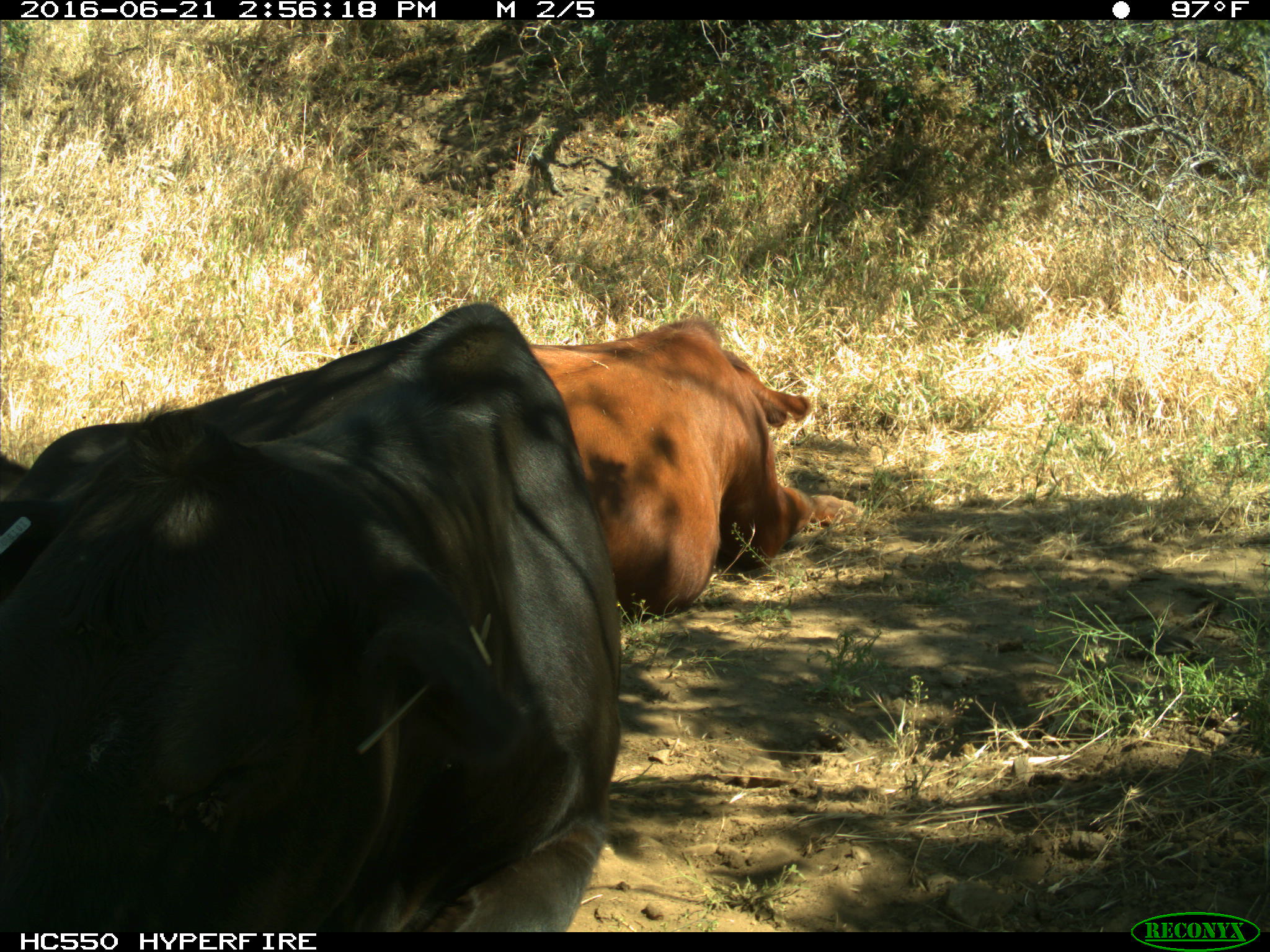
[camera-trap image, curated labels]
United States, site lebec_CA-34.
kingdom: Animalia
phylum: Chordata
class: Mammalia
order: Artiodactyla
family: Bovidae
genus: Bos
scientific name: Bos taurus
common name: domestic cow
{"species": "Bos taurus (domestic cow)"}